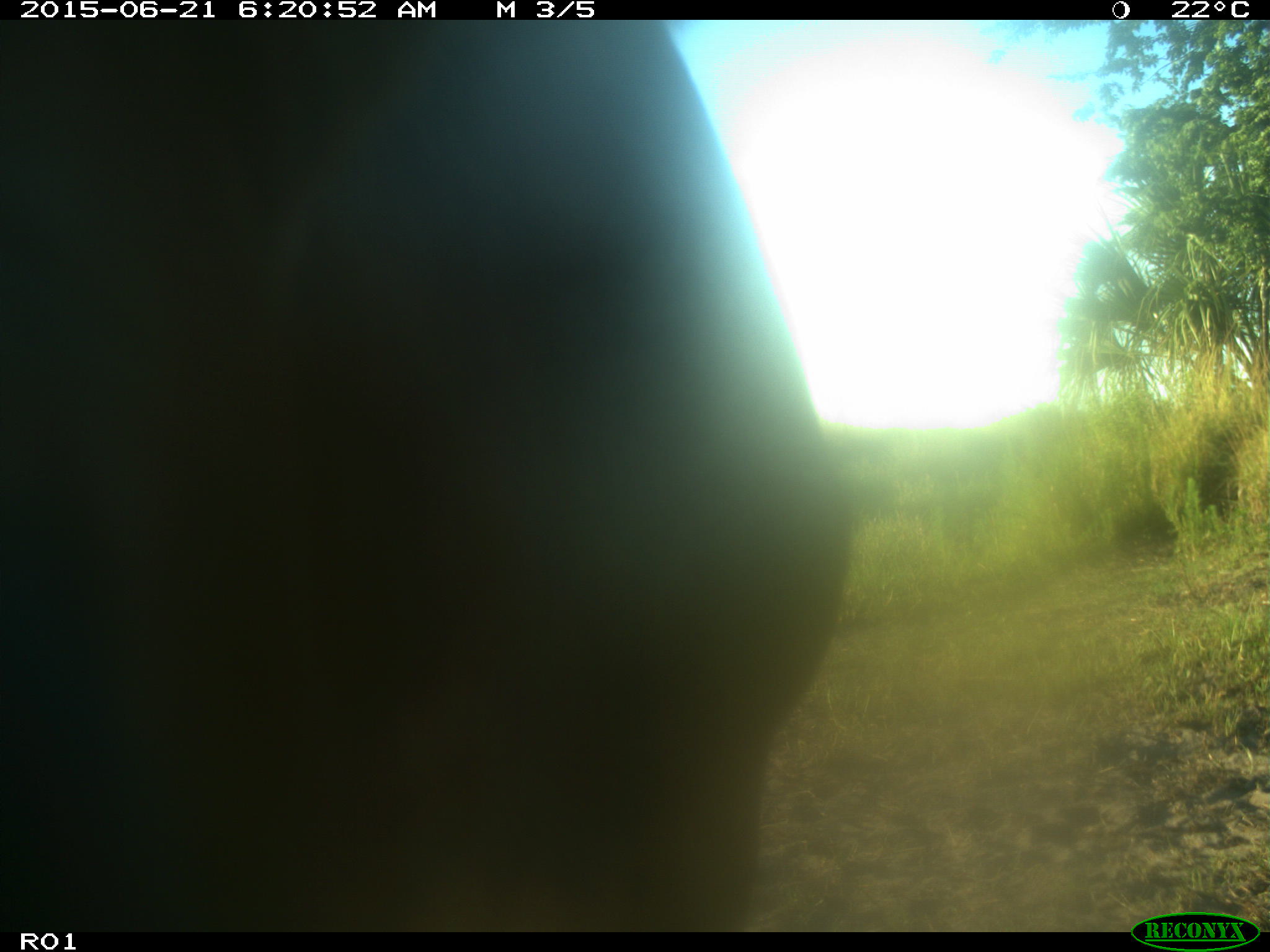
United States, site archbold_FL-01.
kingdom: Animalia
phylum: Chordata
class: Mammalia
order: Artiodactyla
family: Bovidae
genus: Bos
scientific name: Bos taurus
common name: domestic cow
Bos taurus (domestic cow).